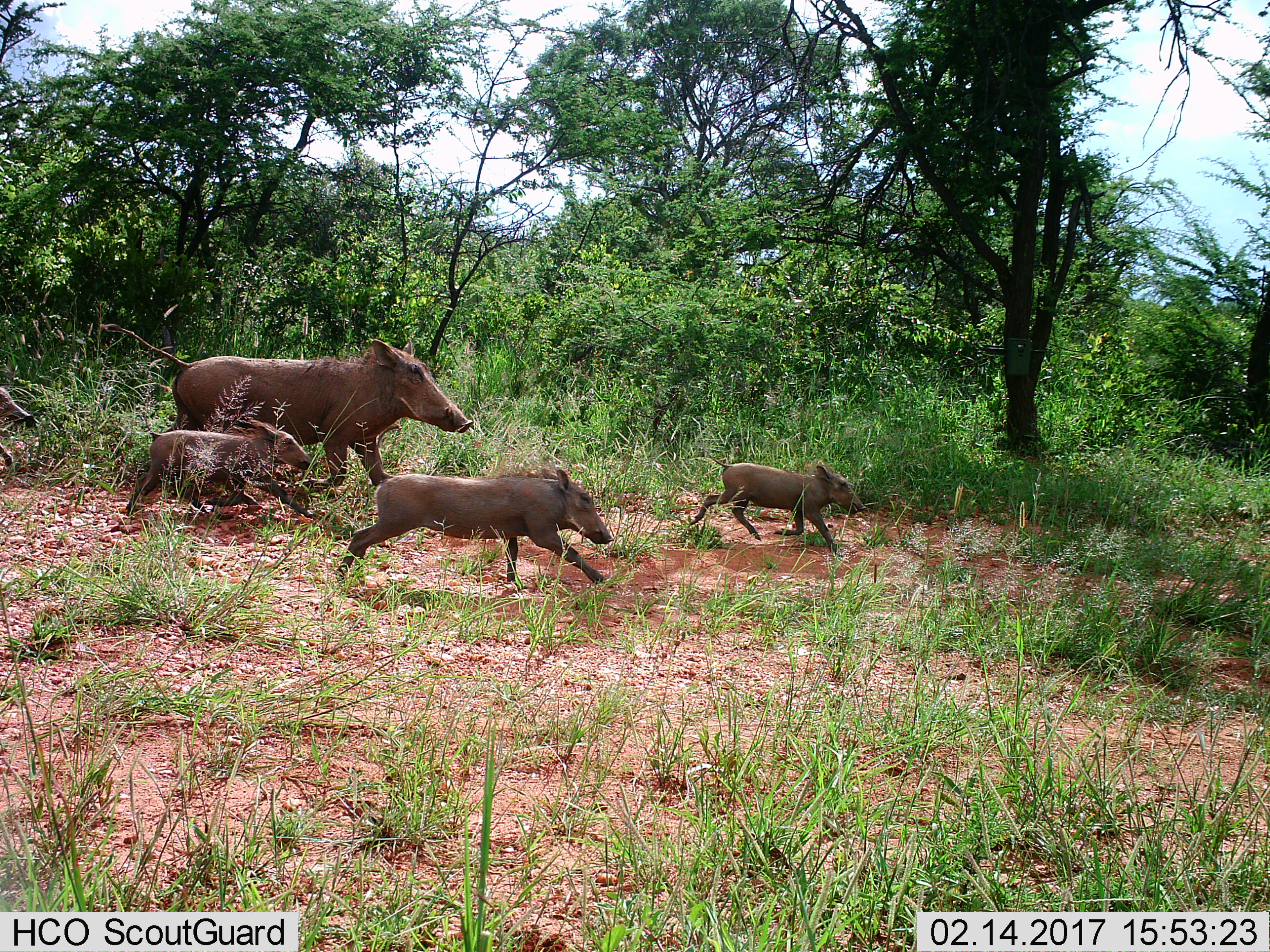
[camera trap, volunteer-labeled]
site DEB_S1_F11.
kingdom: Animalia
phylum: Chordata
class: Mammalia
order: Artiodactyla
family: Suidae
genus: Phacochoerus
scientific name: Phacochoerus africanus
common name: warthog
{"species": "warthog (Phacochoerus africanus)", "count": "5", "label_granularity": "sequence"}